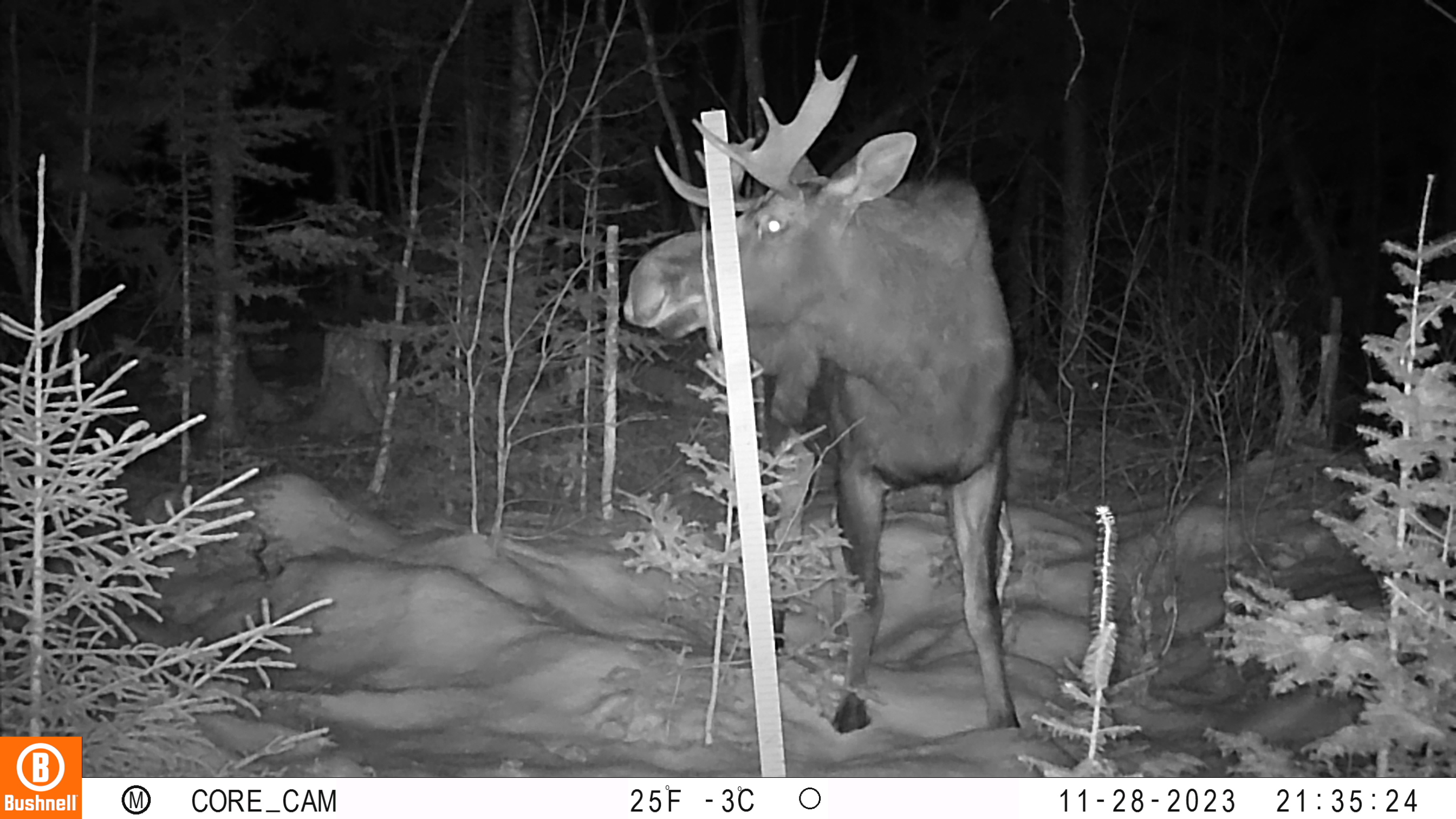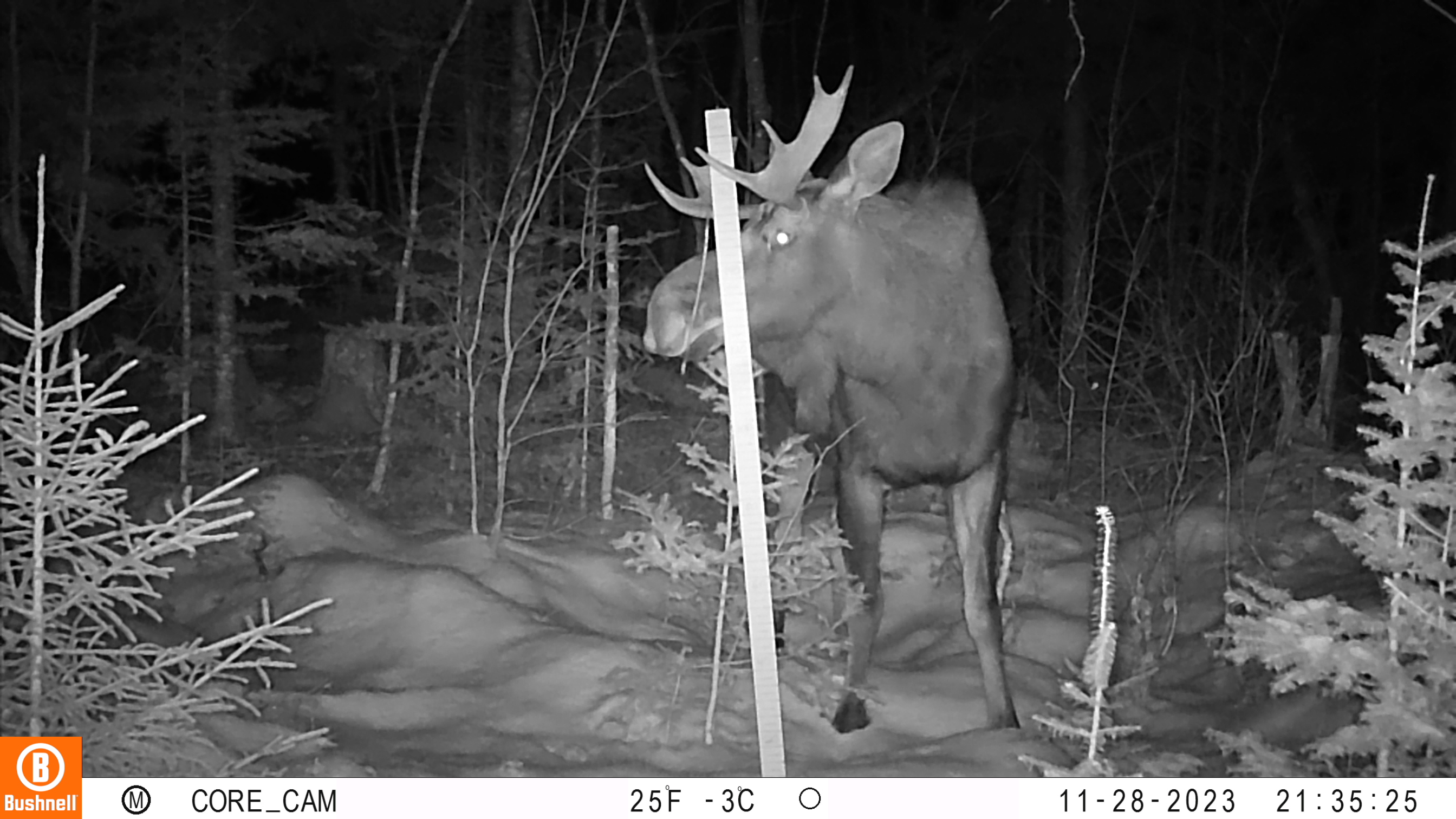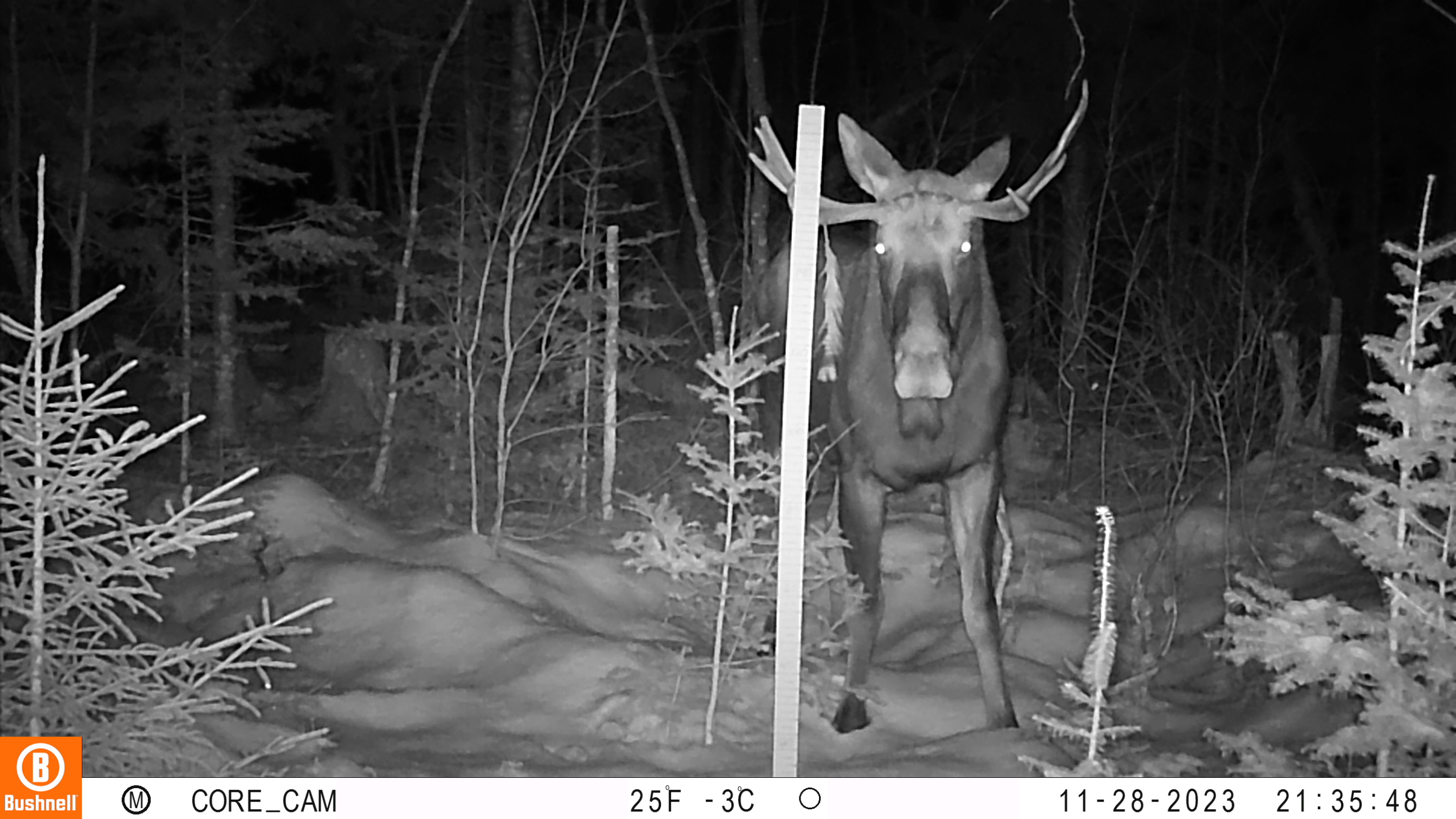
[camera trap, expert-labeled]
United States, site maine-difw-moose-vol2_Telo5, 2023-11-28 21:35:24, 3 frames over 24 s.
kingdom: Animalia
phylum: Chordata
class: Mammalia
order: Artiodactyla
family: Cervidae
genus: Alces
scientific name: Alces alces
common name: moose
Moose (Alces alces).